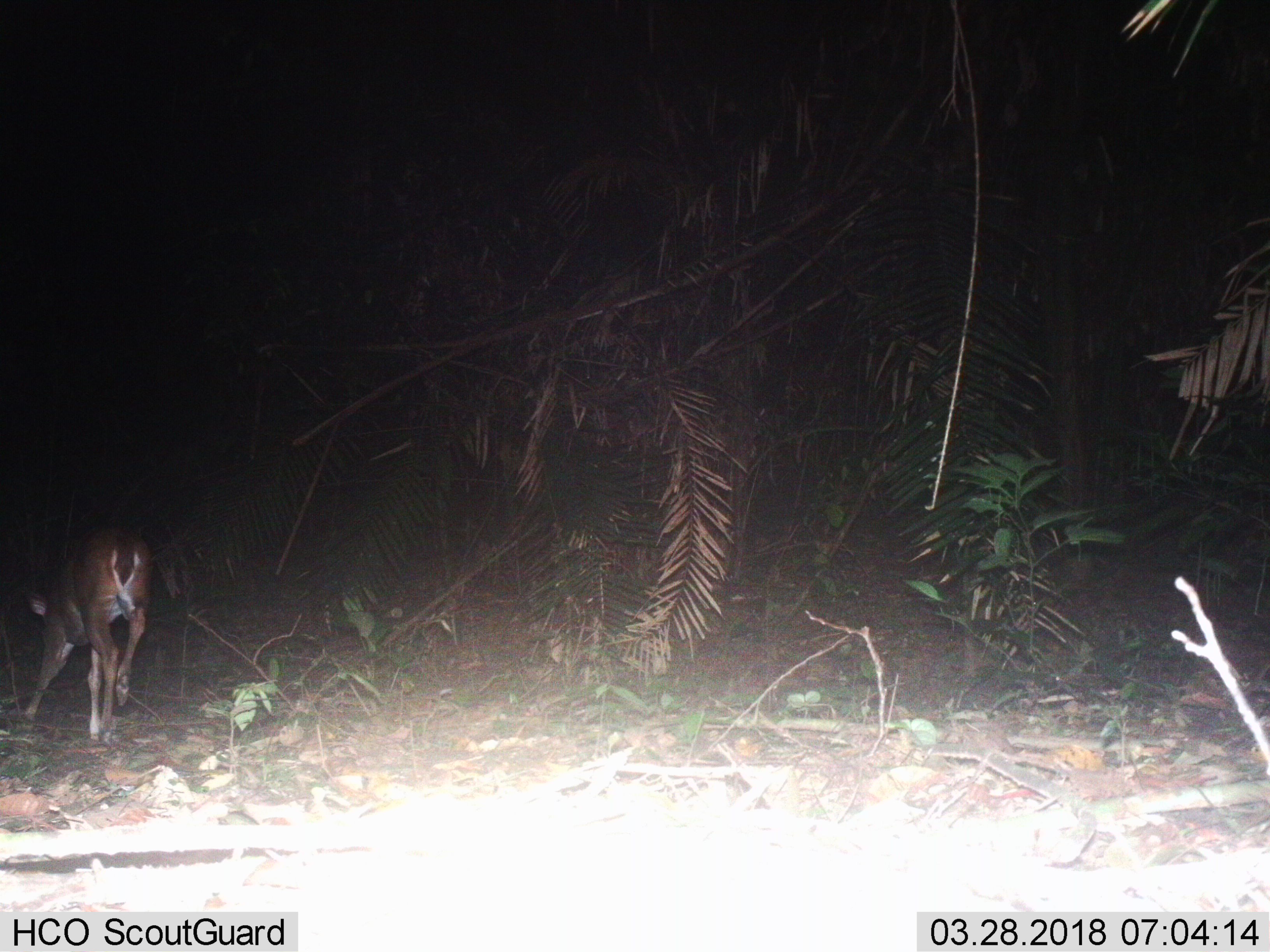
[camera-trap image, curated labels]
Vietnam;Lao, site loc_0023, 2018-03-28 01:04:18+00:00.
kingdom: Animalia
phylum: Chordata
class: Mammalia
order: Artiodactyla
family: Cervidae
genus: Muntiacus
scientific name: Muntiacus vuquangensis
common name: large-antlered muntjac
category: large antlered muntjac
Large antlered muntjac (large-antlered muntjac) (Muntiacus vuquangensis). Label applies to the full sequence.